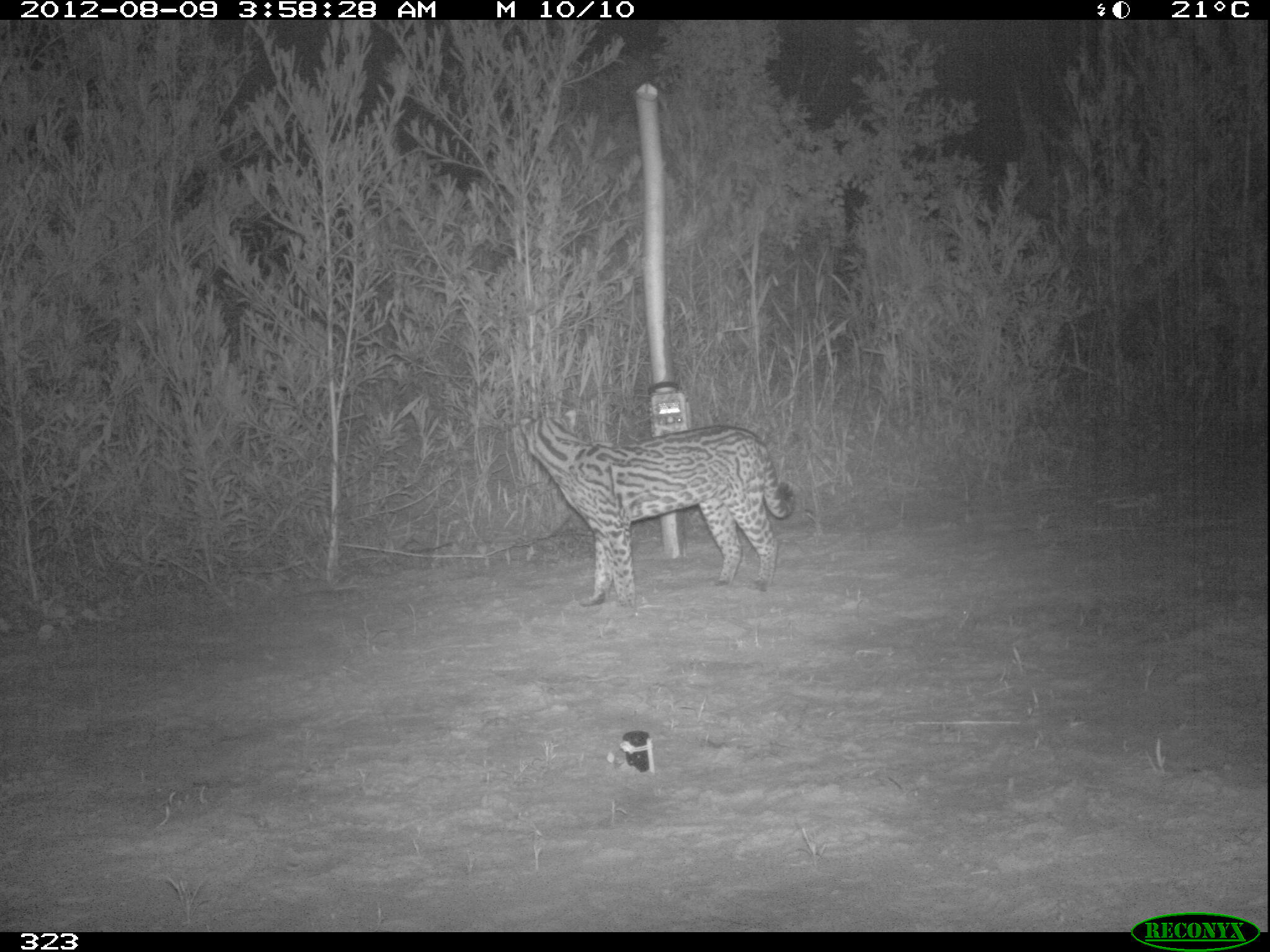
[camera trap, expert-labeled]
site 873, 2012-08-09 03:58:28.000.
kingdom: Animalia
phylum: Chordata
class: Mammalia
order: Carnivora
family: Felidae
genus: Leopardus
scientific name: Leopardus pardalis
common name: ocelot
Leopardus pardalis (ocelot).